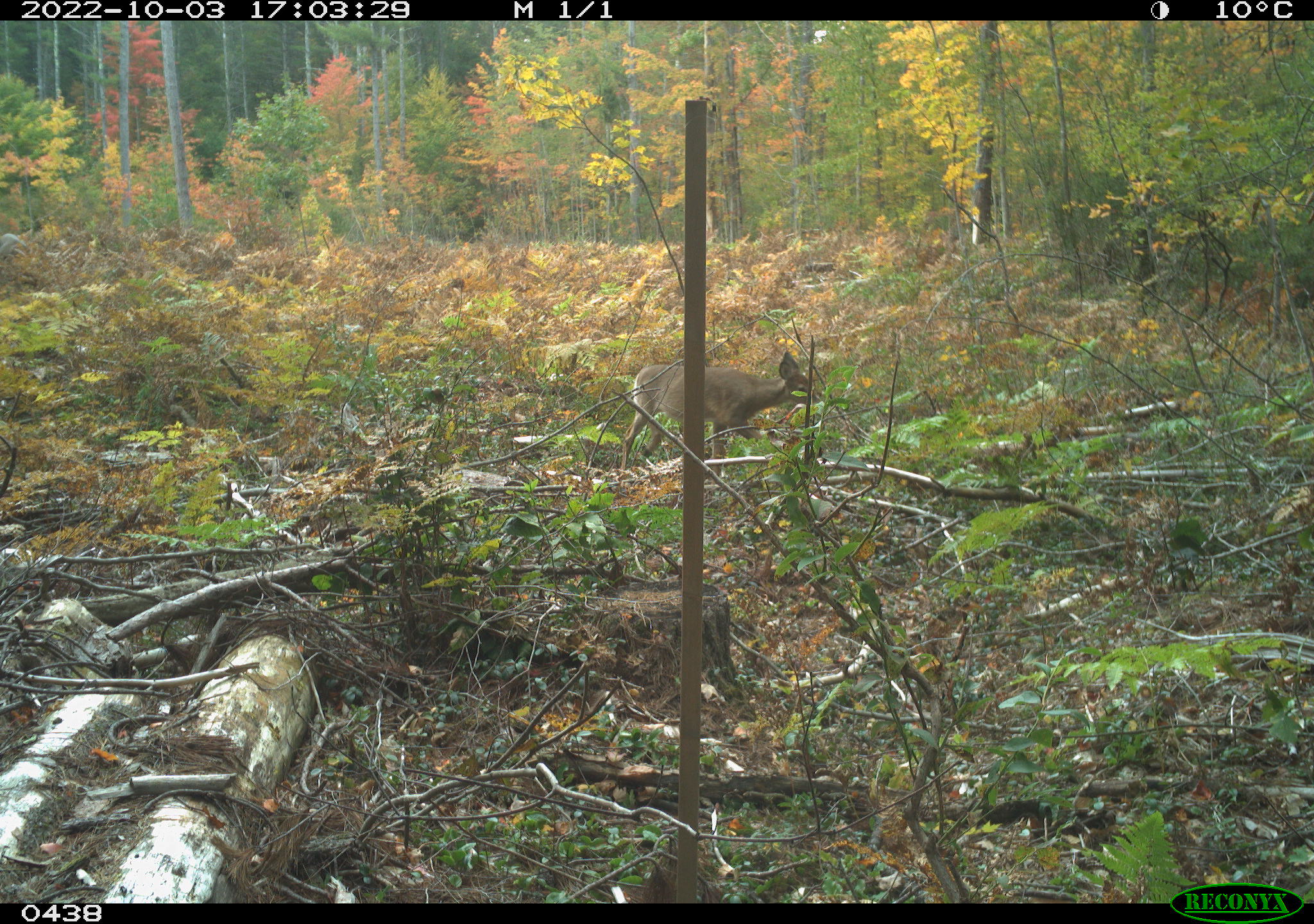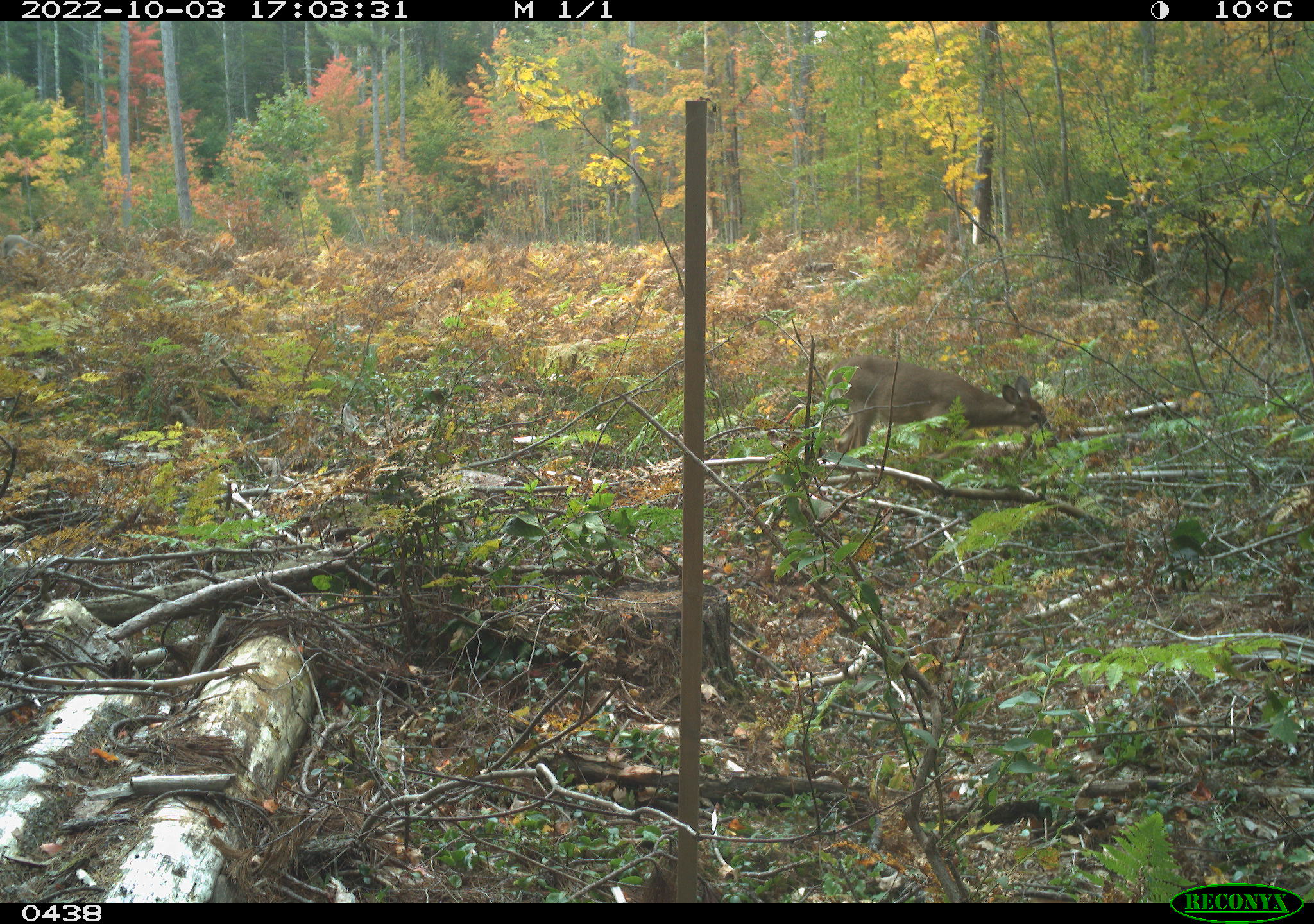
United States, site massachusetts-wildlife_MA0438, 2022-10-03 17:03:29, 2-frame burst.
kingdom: Animalia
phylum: Chordata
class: Mammalia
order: Artiodactyla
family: Cervidae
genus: Odocoileus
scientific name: Odocoileus virginianus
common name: white-tailed deer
White-tailed deer (Odocoileus virginianus).